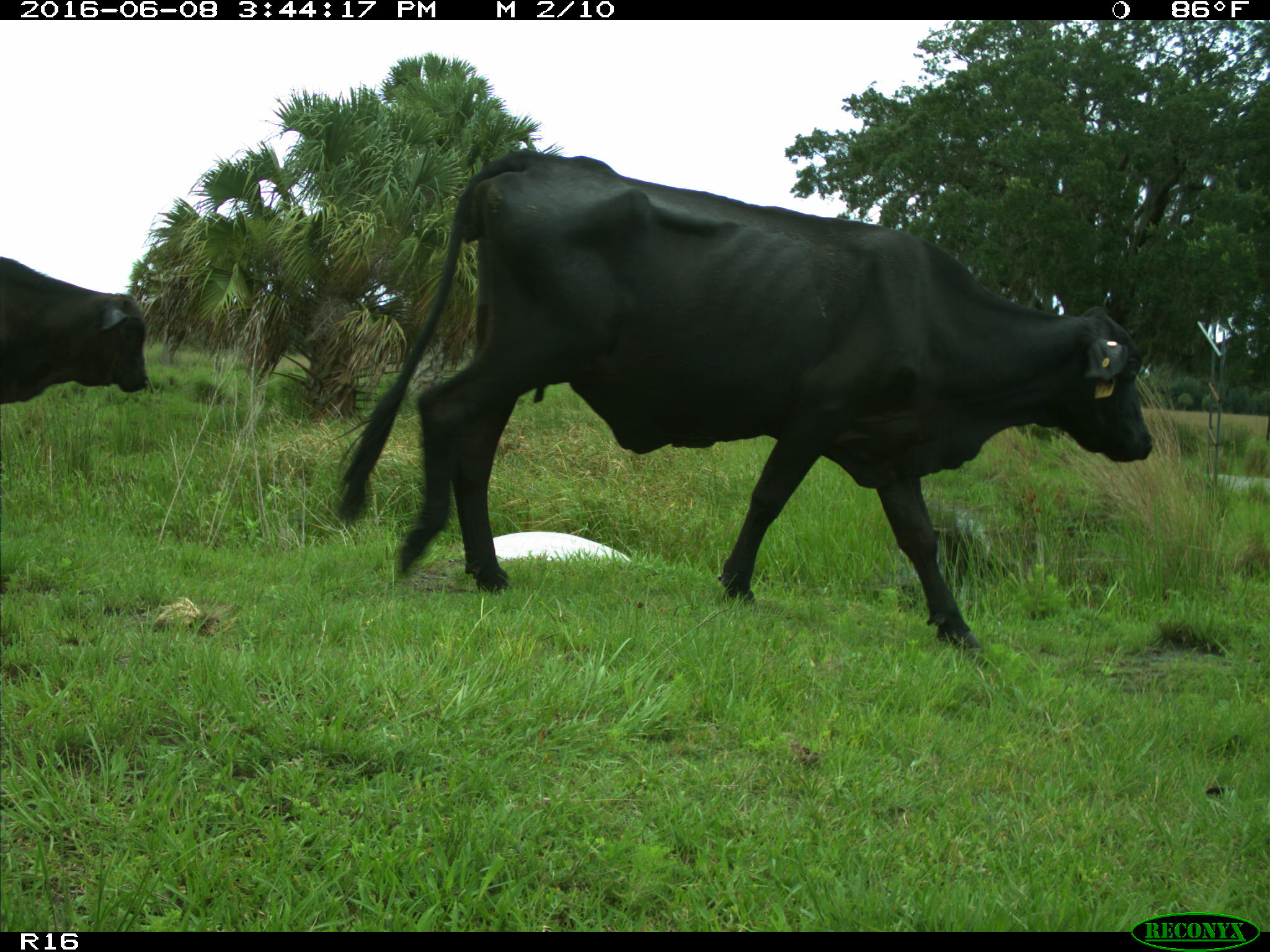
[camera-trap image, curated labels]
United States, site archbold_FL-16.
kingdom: Animalia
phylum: Chordata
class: Mammalia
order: Artiodactyla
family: Bovidae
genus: Bos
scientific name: Bos taurus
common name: domestic cow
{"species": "Bos taurus (domestic cow)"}